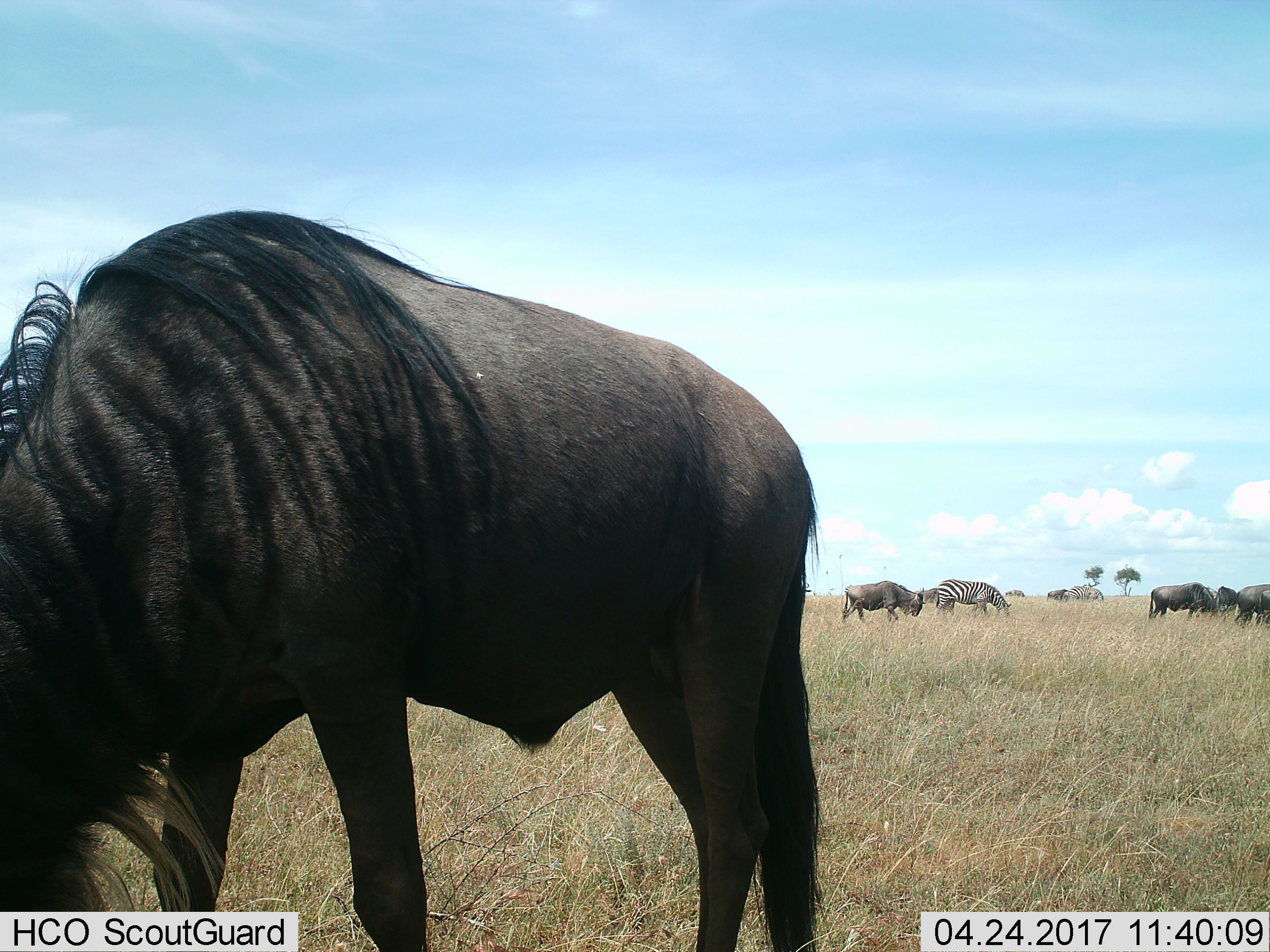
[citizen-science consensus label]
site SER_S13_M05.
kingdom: Animalia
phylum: Chordata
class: Mammalia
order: Artiodactyla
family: Bovidae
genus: Connochaetes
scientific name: Connochaetes taurinus taurinus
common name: blue wildebeest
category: wildebeestblue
Wildebeestblue (blue wildebeest) (Connochaetes taurinus taurinus), count 6. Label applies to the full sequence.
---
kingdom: Animalia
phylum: Chordata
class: Mammalia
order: Perissodactyla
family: Equidae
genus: Equus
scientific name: Equus quagga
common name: plains zebra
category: zebraplains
Zebraplains (plains zebra) (Equus quagga), count 2. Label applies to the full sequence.